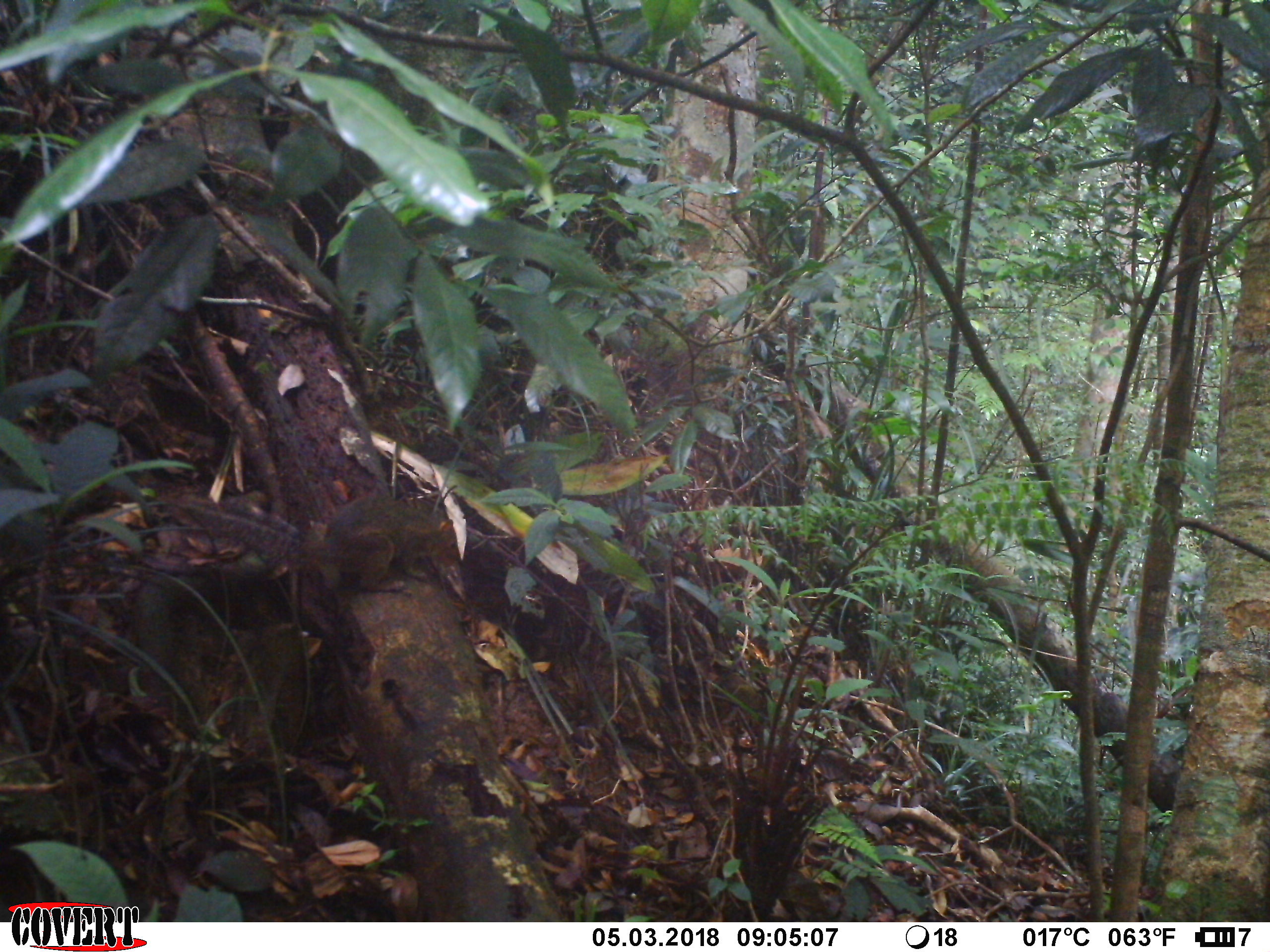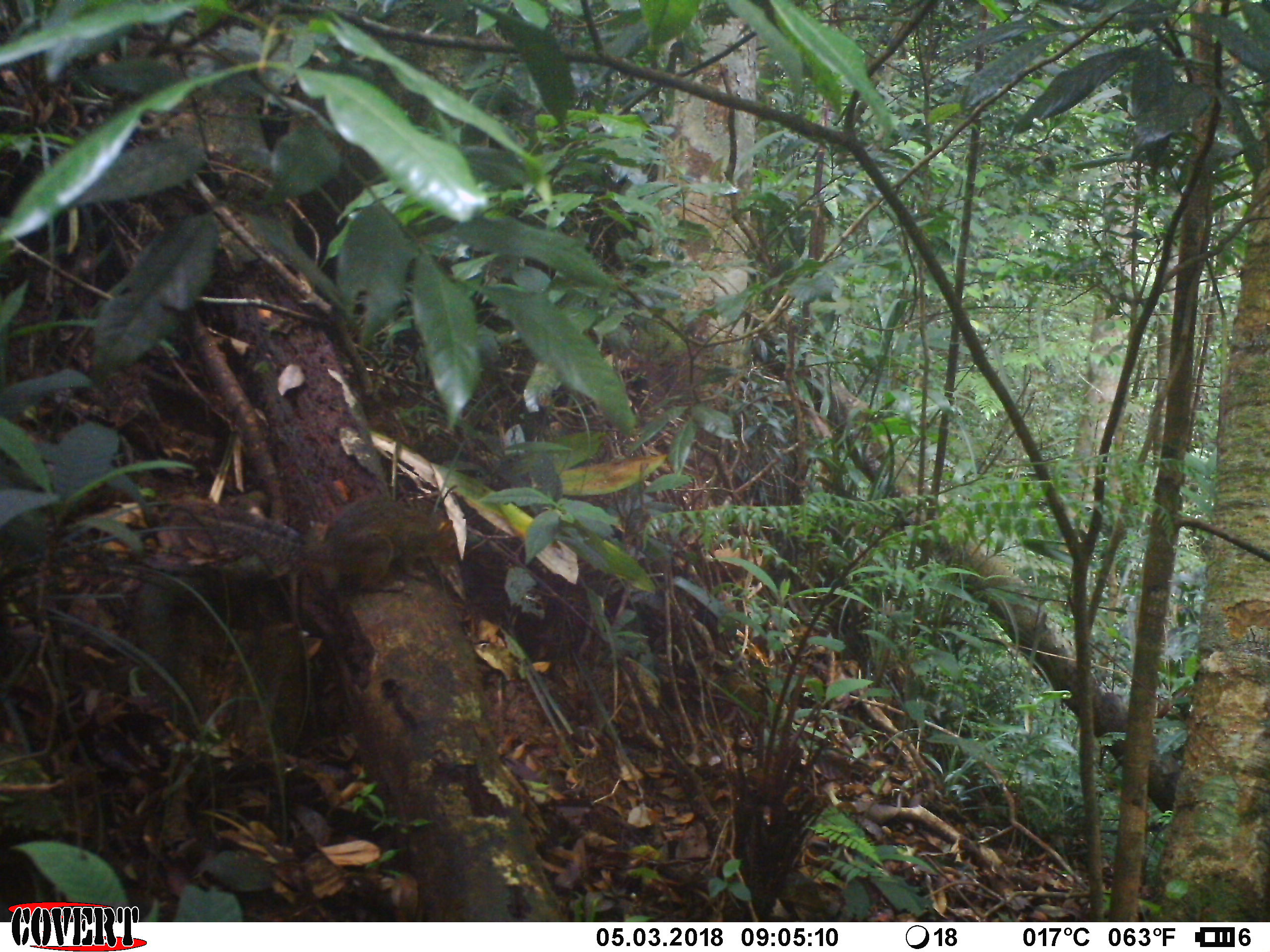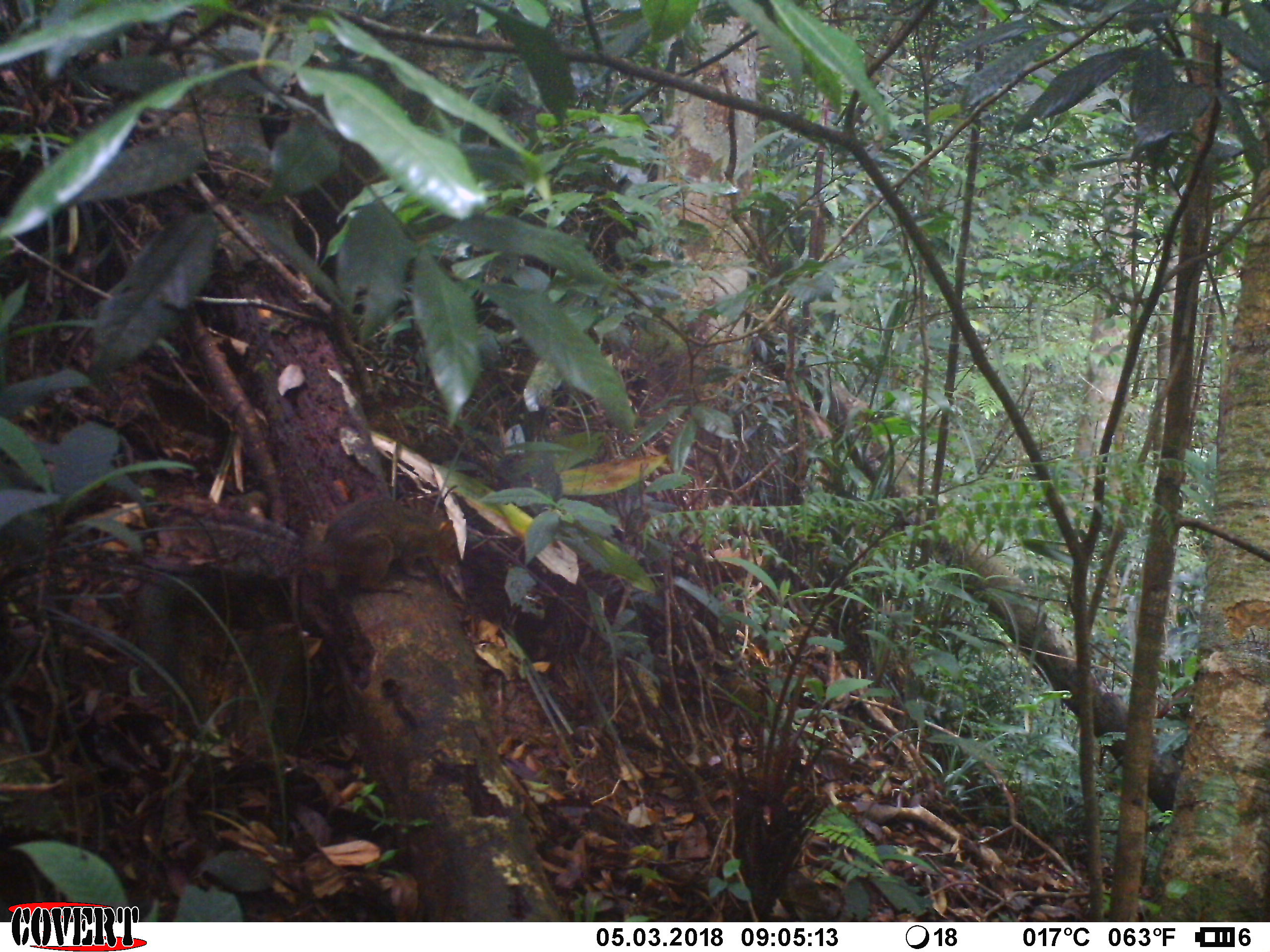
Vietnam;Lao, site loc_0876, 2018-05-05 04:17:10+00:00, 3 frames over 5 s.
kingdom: Animalia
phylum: Chordata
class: Mammalia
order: Rodentia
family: Sciuridae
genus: Dremomys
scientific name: Dremomys rufigenis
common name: red-cheeked squirrel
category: red cheeked squirrel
Red cheeked squirrel (red-cheeked squirrel) (Dremomys rufigenis). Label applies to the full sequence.